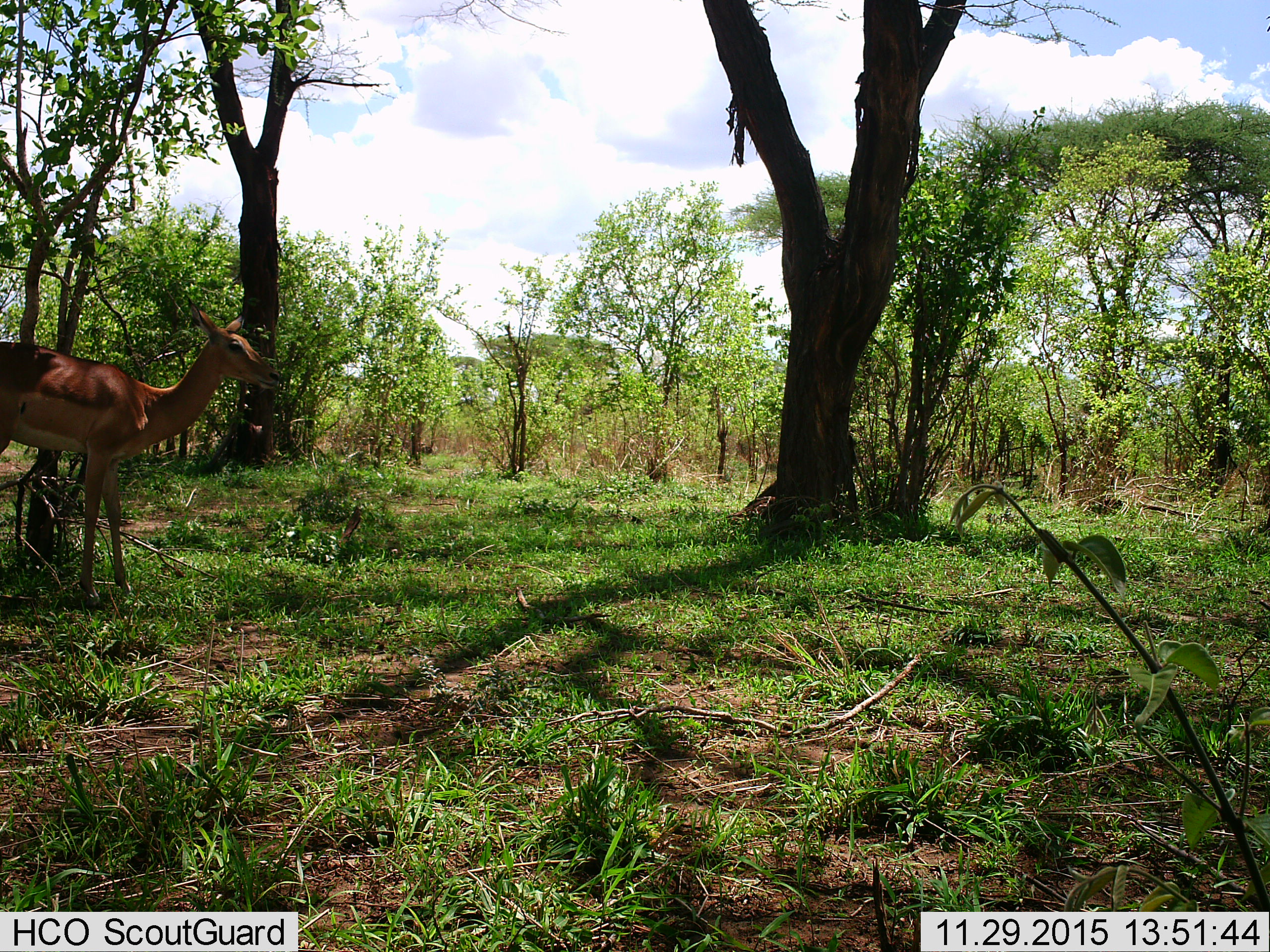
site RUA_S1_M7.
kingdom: Animalia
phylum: Chordata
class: Mammalia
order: Artiodactyla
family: Bovidae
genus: Aepyceros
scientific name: Aepyceros melampus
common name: impala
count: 1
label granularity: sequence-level